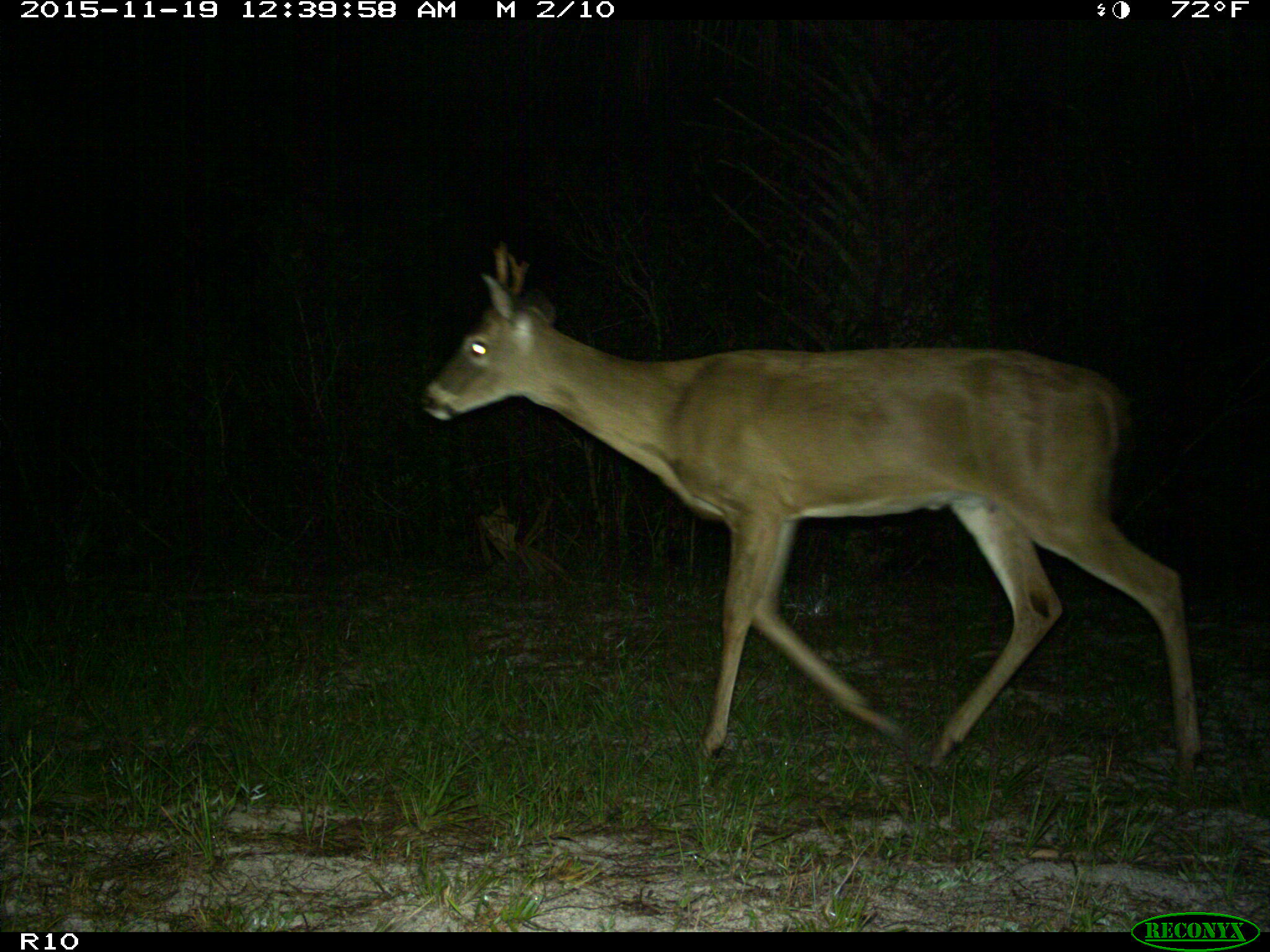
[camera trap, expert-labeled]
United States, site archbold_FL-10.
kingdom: Animalia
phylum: Chordata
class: Mammalia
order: Artiodactyla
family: Cervidae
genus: Odocoileus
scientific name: Odocoileus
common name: deer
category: unidentified deer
Unidentified deer (deer) (Odocoileus).